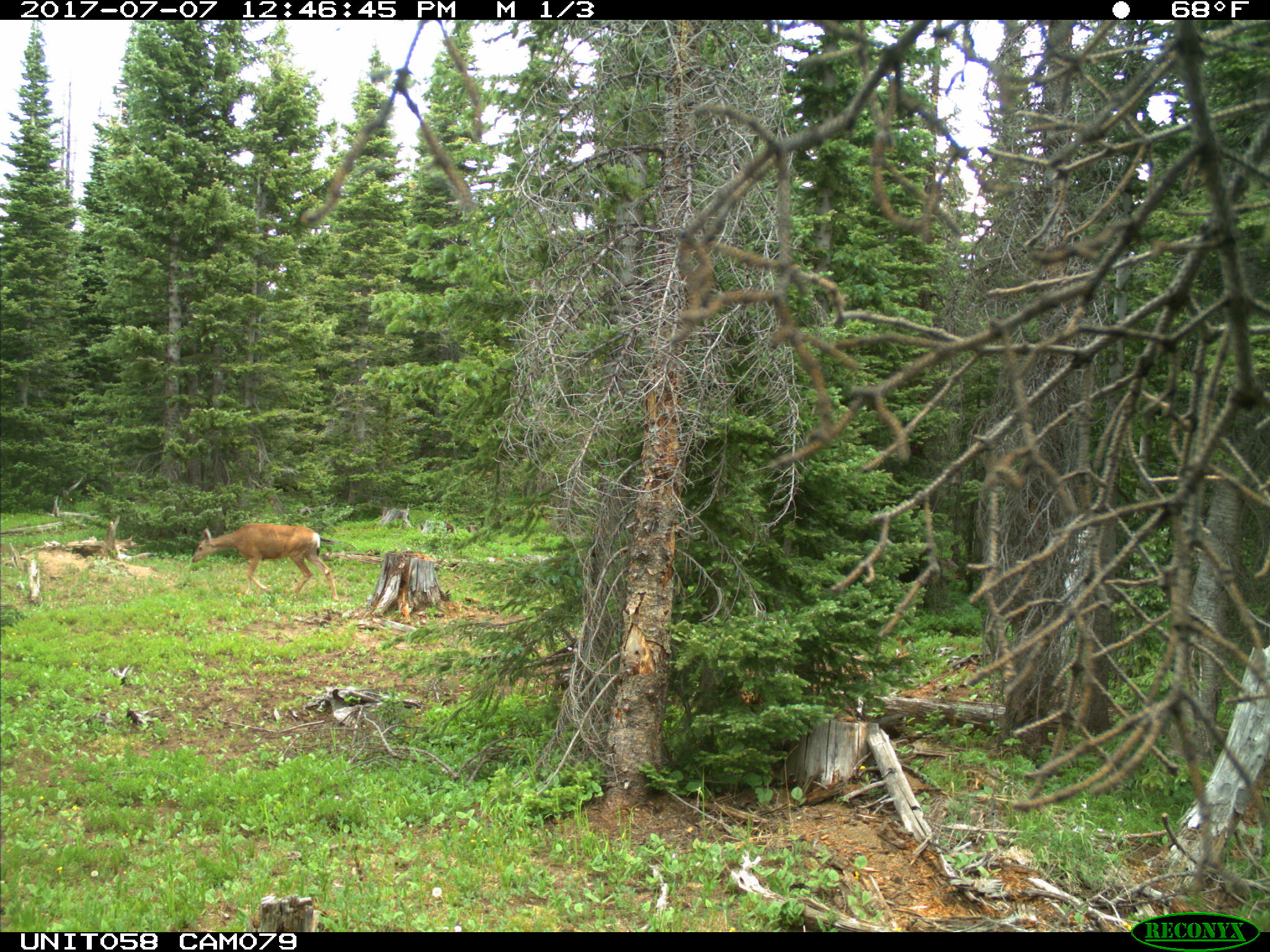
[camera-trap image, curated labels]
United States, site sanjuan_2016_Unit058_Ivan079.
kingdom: Animalia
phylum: Chordata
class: Mammalia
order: Artiodactyla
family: Cervidae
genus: Odocoileus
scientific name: Odocoileus hemionus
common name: mule deer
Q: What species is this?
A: Odocoileus hemionus (mule deer).